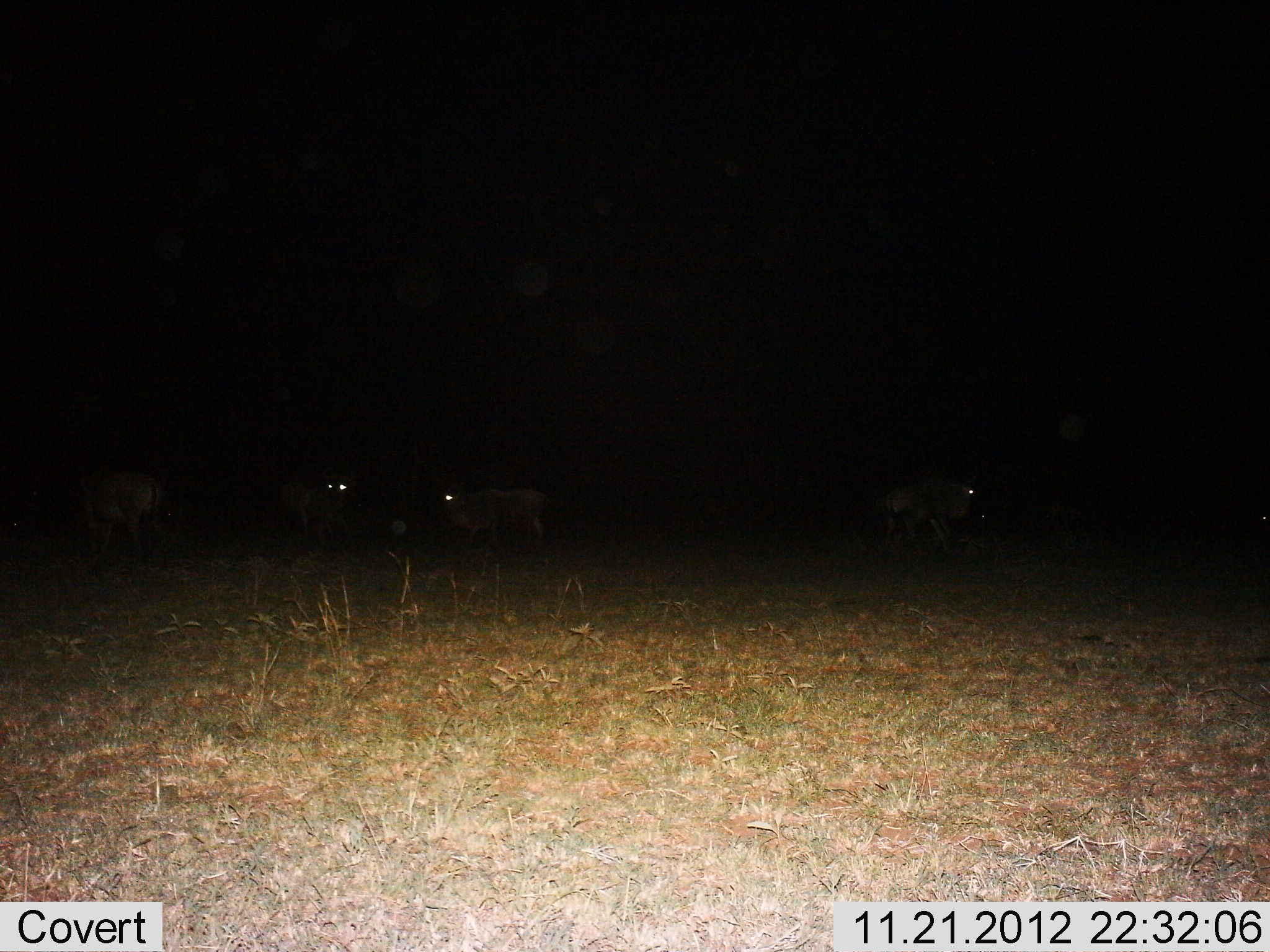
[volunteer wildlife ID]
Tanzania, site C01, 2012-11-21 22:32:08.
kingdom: Animalia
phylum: Chordata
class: Mammalia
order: Artiodactyla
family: Bovidae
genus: Connochaetes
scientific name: Connochaetes taurinus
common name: blue wildebeest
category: wildebeest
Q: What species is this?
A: Wildebeest (blue wildebeest) (Connochaetes taurinus).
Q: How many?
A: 4.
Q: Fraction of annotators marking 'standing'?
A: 86%.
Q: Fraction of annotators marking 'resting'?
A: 0%.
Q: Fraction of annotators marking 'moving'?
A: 29%.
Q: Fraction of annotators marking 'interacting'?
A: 0%.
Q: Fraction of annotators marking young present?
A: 29%.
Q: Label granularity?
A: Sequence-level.